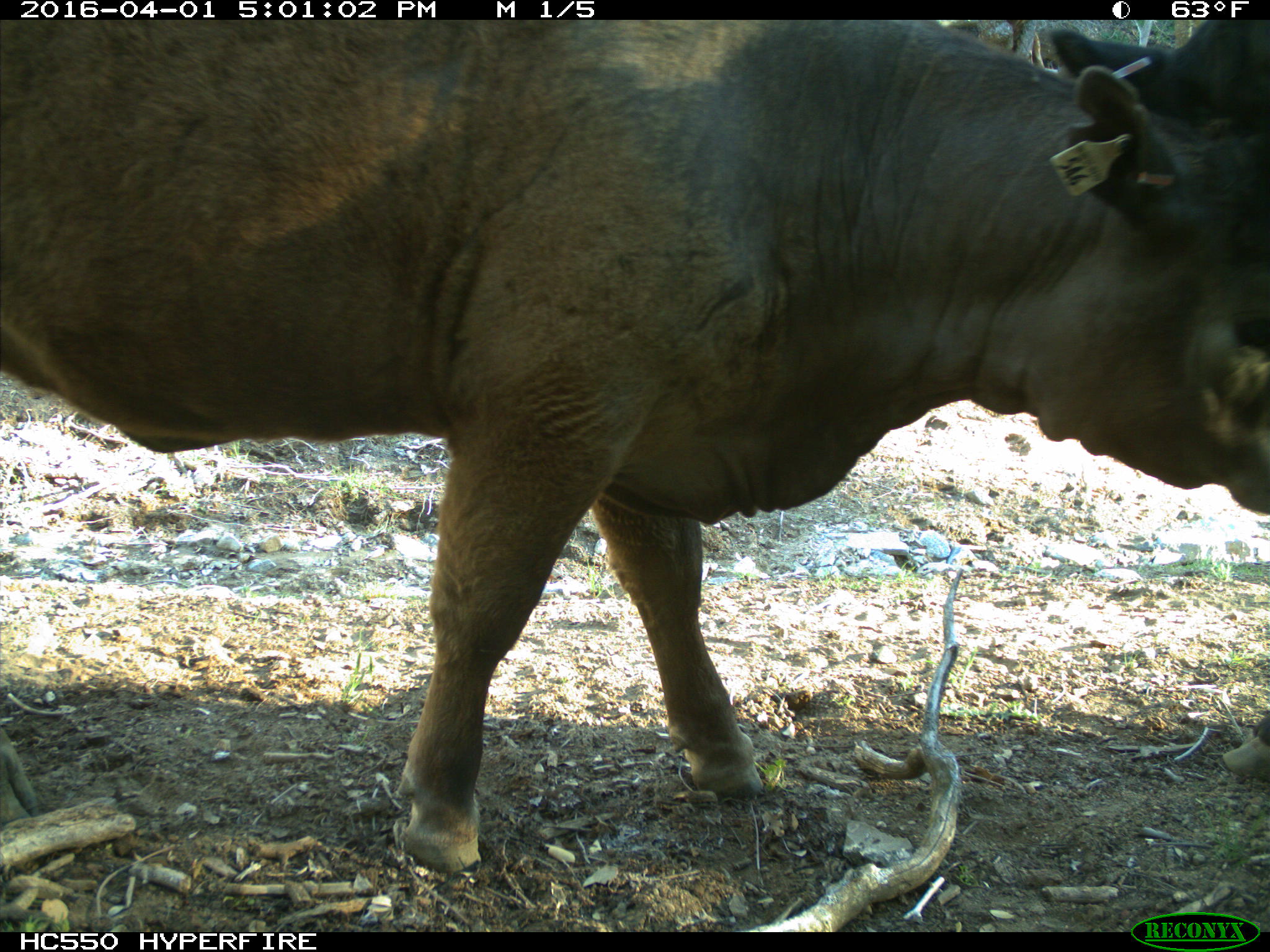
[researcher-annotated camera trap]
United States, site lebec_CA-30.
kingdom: Animalia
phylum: Chordata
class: Mammalia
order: Artiodactyla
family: Bovidae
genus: Bos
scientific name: Bos taurus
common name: domestic cow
Bos taurus (domestic cow).